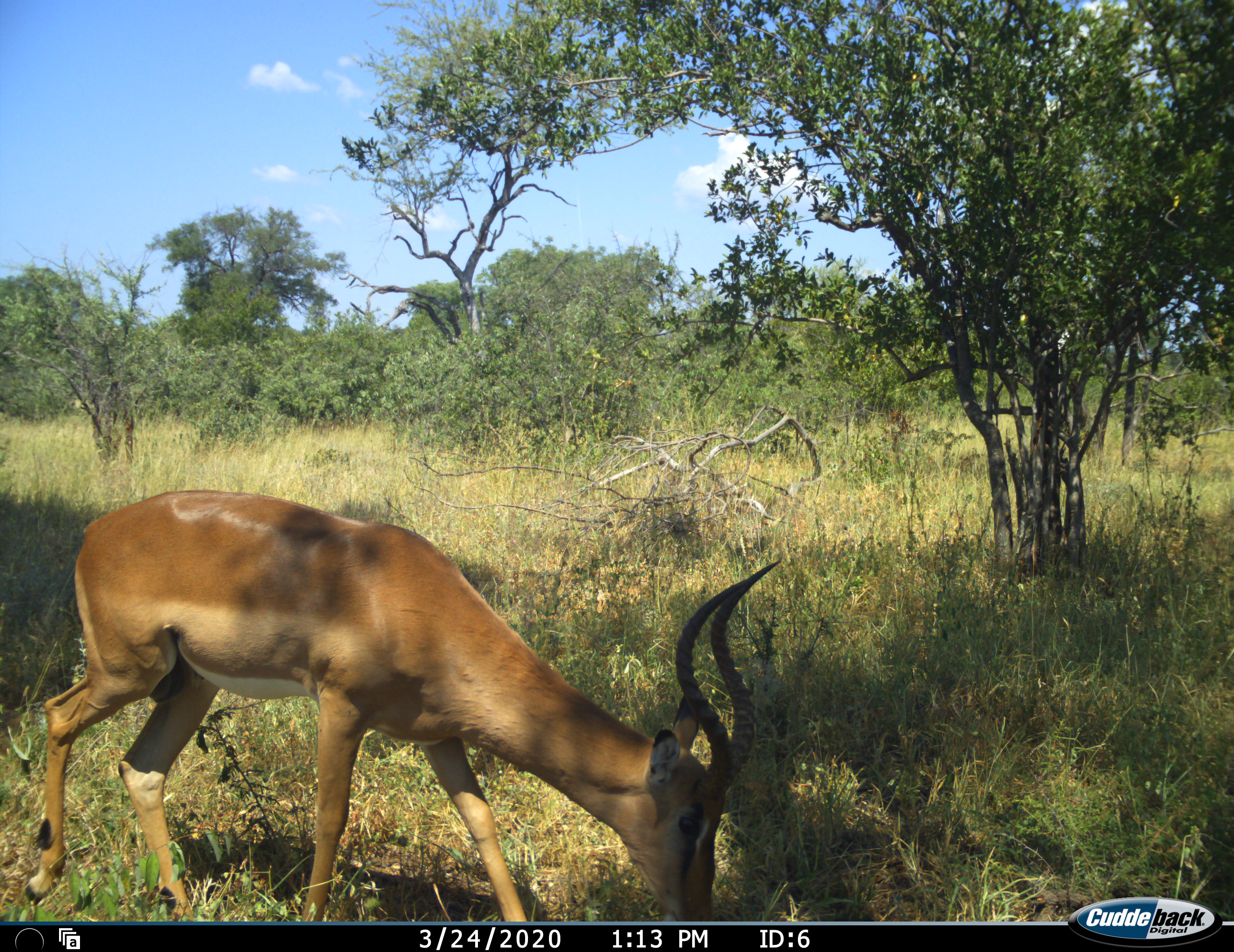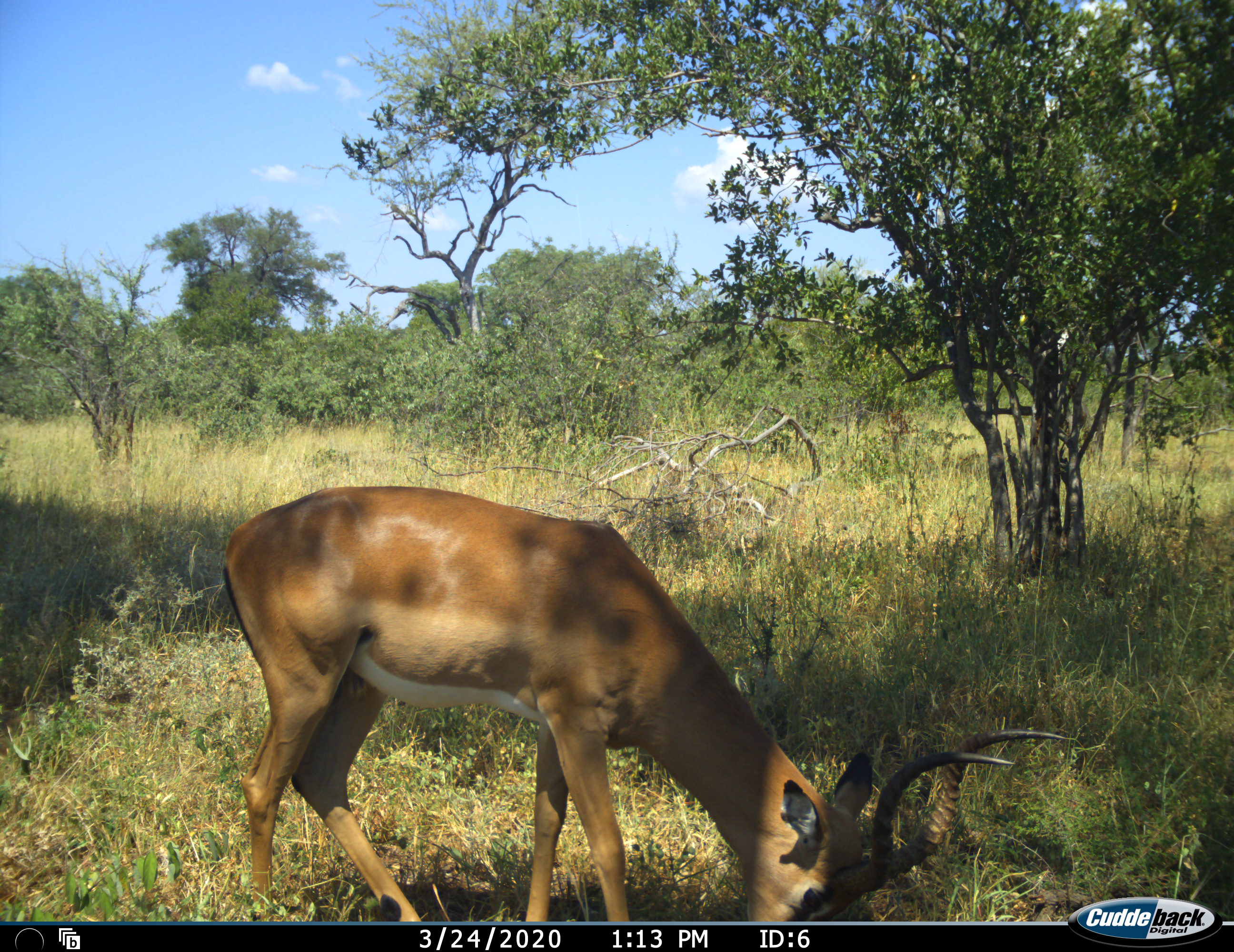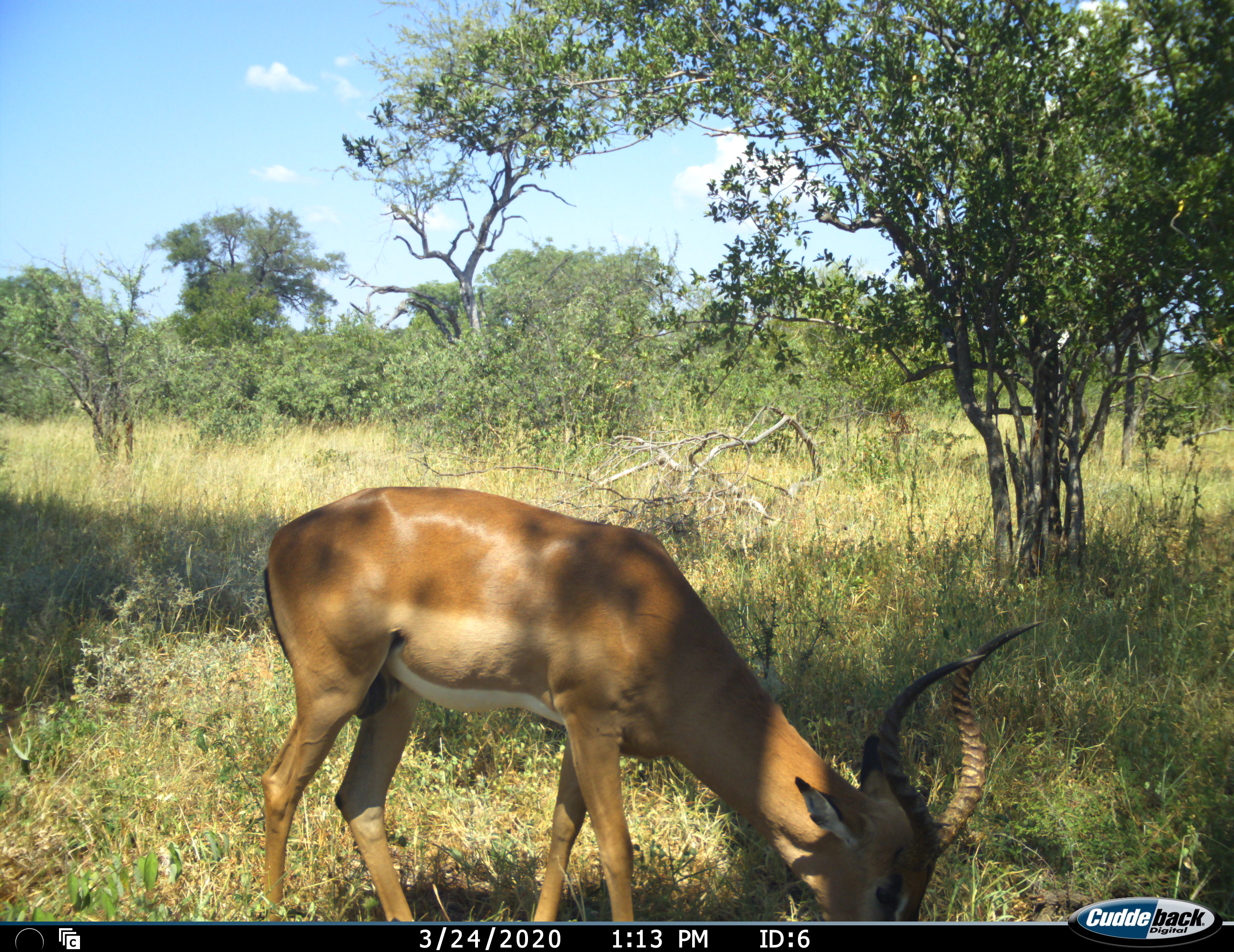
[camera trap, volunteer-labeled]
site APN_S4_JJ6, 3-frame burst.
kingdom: Animalia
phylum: Chordata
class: Mammalia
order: Artiodactyla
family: Bovidae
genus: Aepyceros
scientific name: Aepyceros melampus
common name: impala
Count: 1.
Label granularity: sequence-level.